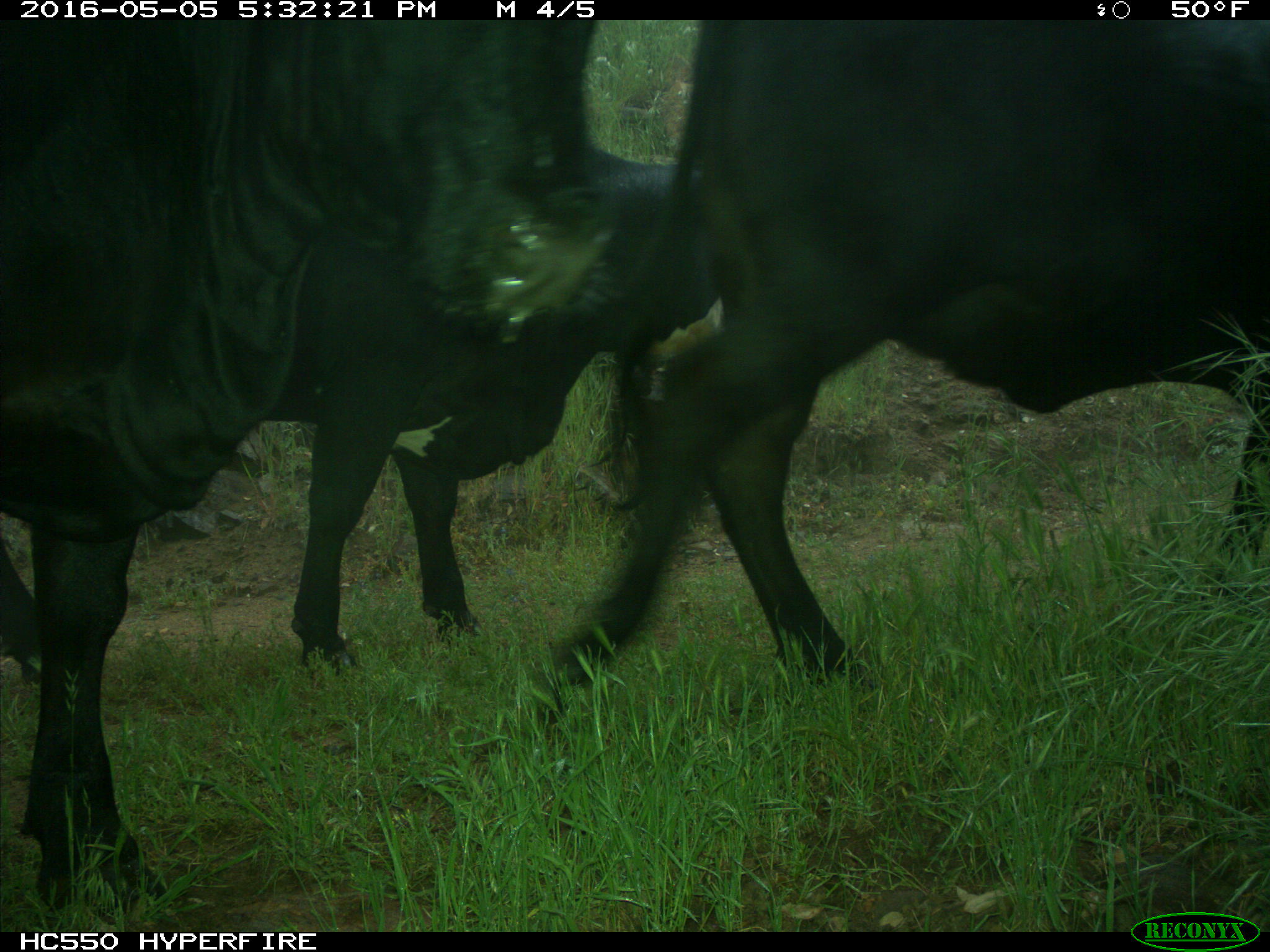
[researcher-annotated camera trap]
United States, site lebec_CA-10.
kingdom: Animalia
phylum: Chordata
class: Mammalia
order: Artiodactyla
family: Bovidae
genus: Bos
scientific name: Bos taurus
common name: domestic cow